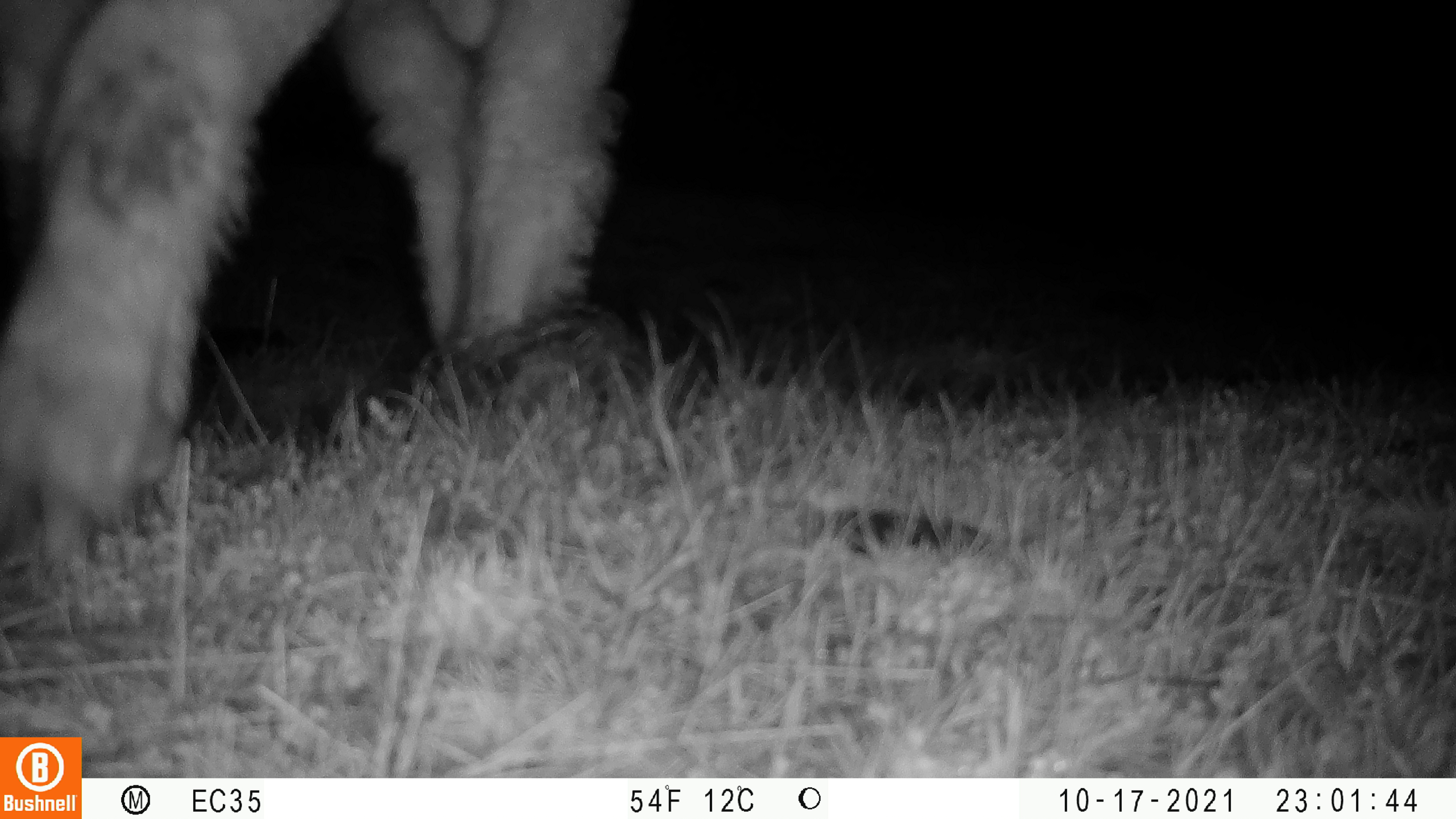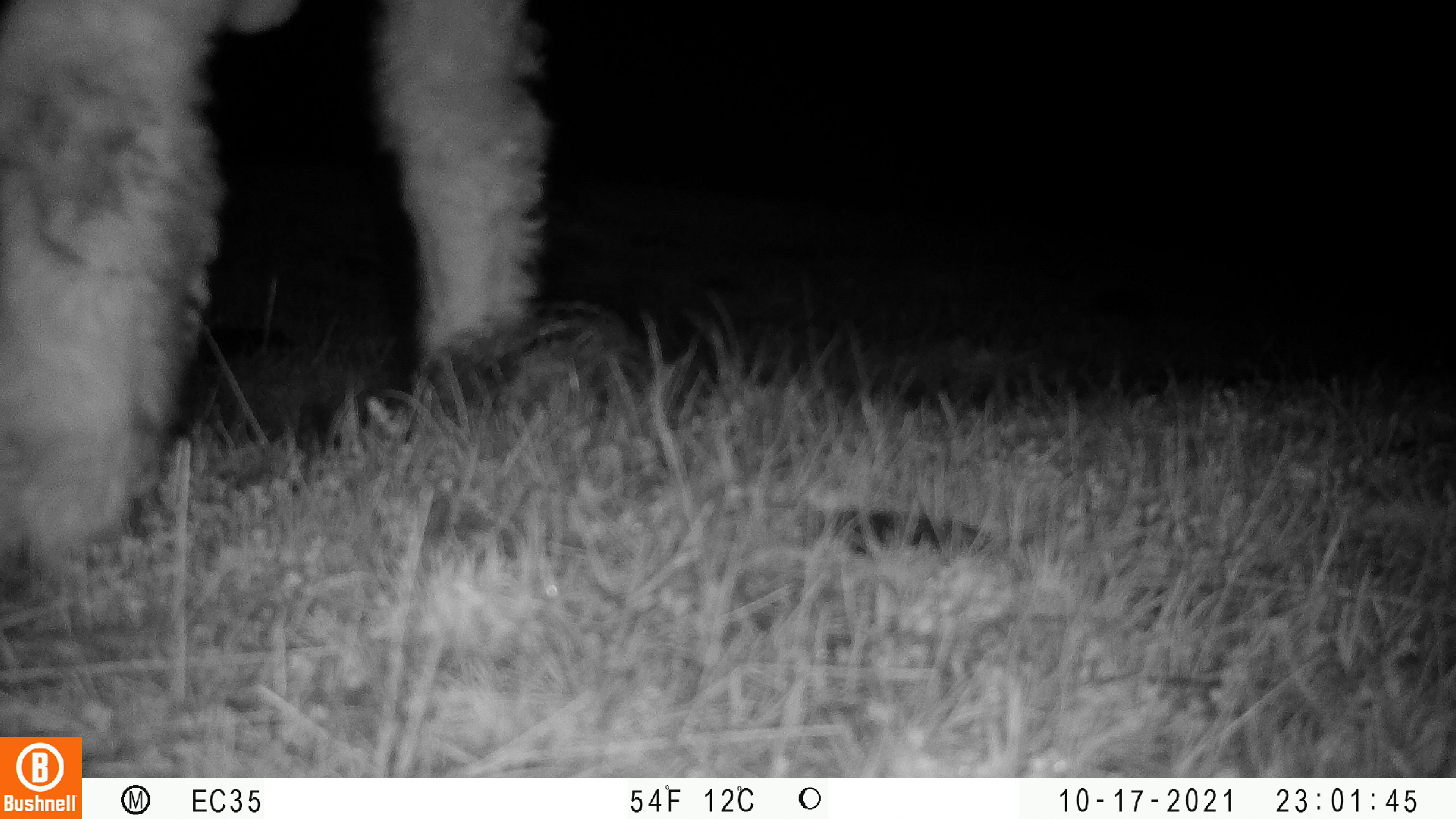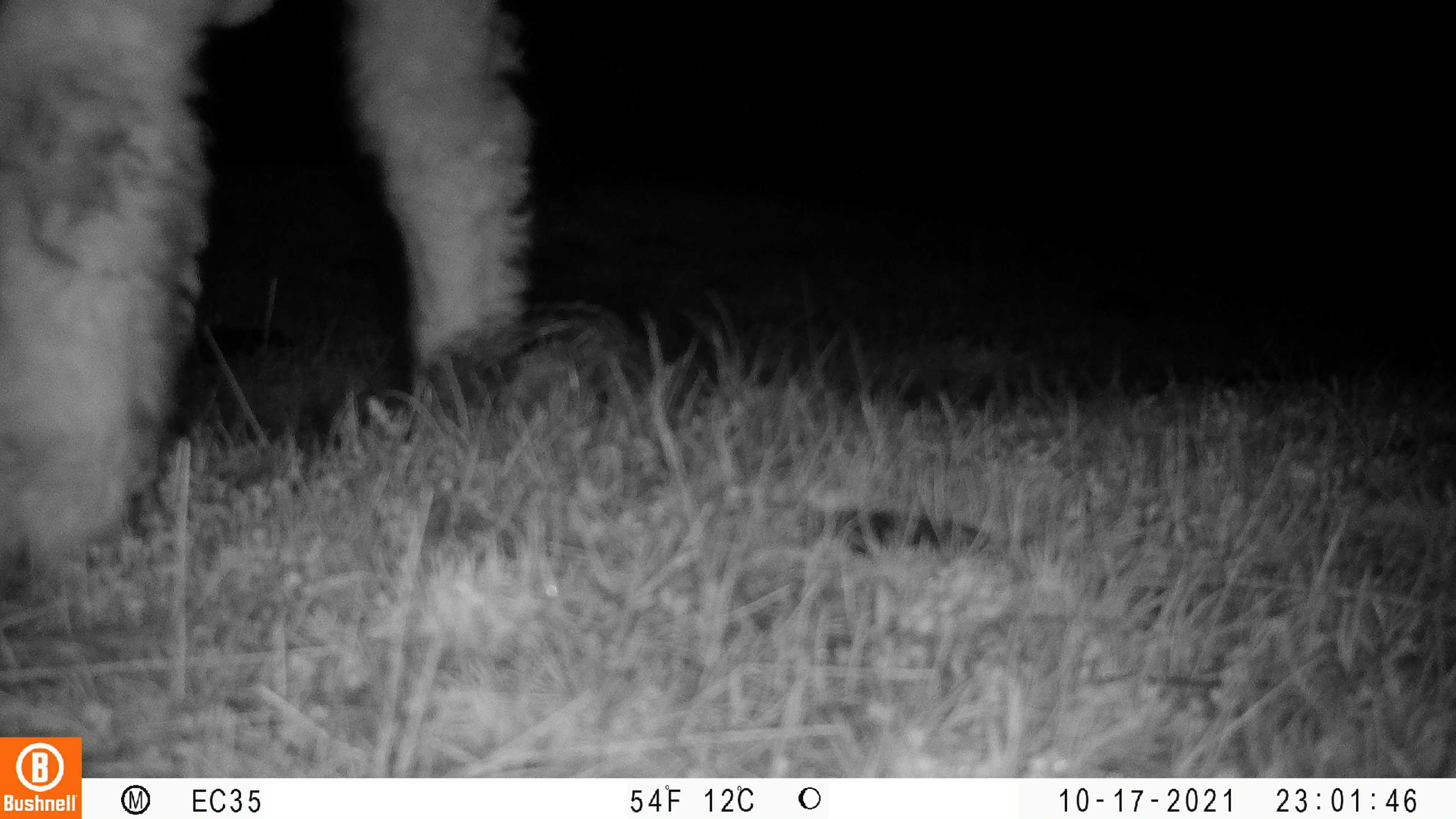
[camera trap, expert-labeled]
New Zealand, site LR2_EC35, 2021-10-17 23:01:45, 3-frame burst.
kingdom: Animalia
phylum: Chordata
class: Mammalia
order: Artiodactyla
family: Bovidae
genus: Bos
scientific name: Bos taurus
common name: domestic cow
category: cow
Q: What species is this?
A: Cow (domestic cow) (Bos taurus).